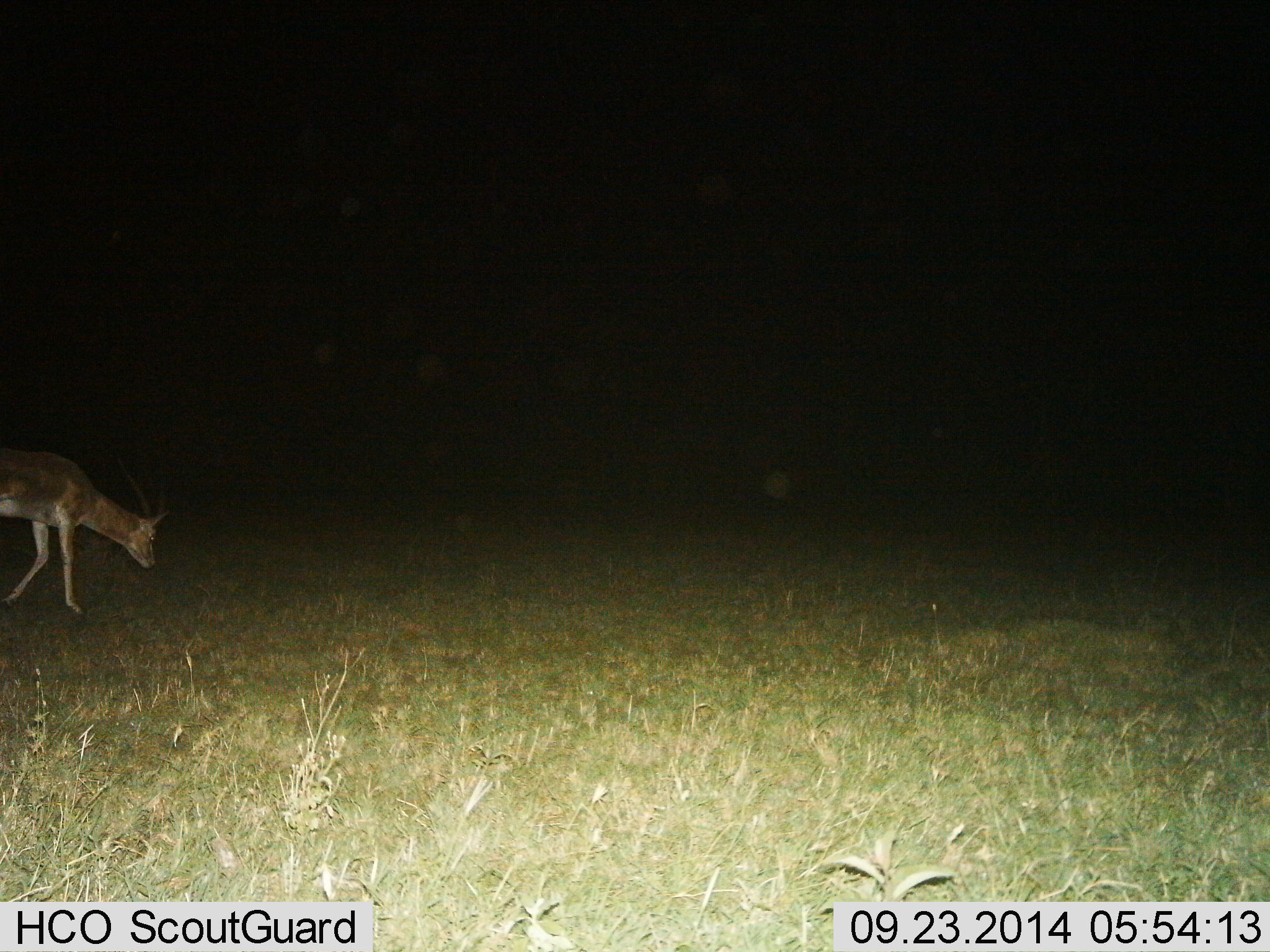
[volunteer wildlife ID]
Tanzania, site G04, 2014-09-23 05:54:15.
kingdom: Animalia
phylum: Chordata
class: Mammalia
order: Artiodactyla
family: Bovidae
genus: Nanger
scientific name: Nanger granti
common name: grant's gazelle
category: gazellegrants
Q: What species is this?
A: Gazellegrants (grant's gazelle) (Nanger granti).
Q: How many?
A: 1.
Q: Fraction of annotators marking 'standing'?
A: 20%.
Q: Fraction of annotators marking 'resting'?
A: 0%.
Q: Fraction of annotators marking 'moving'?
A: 40%.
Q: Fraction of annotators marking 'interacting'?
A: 0%.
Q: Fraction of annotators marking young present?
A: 0%.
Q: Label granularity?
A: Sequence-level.